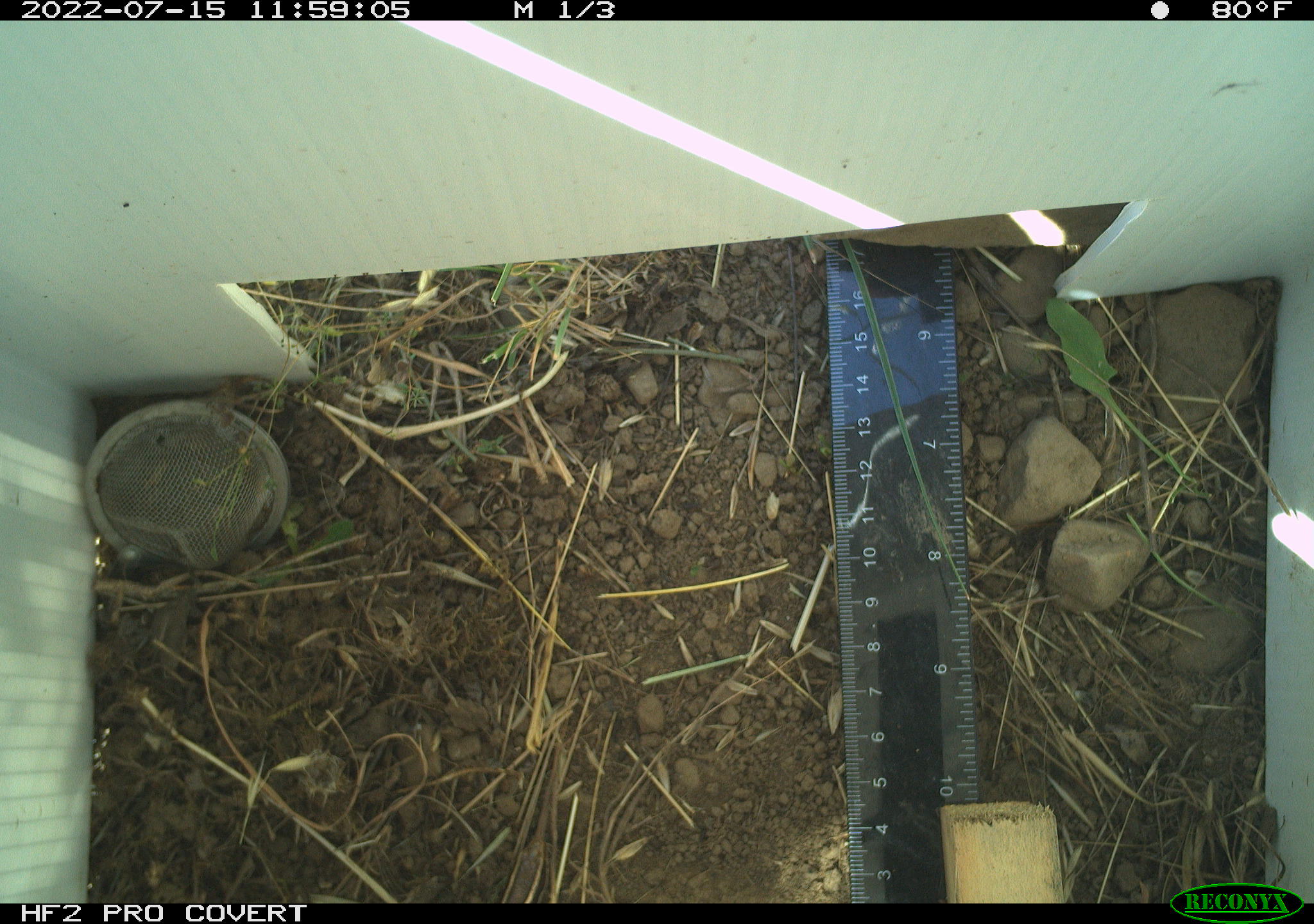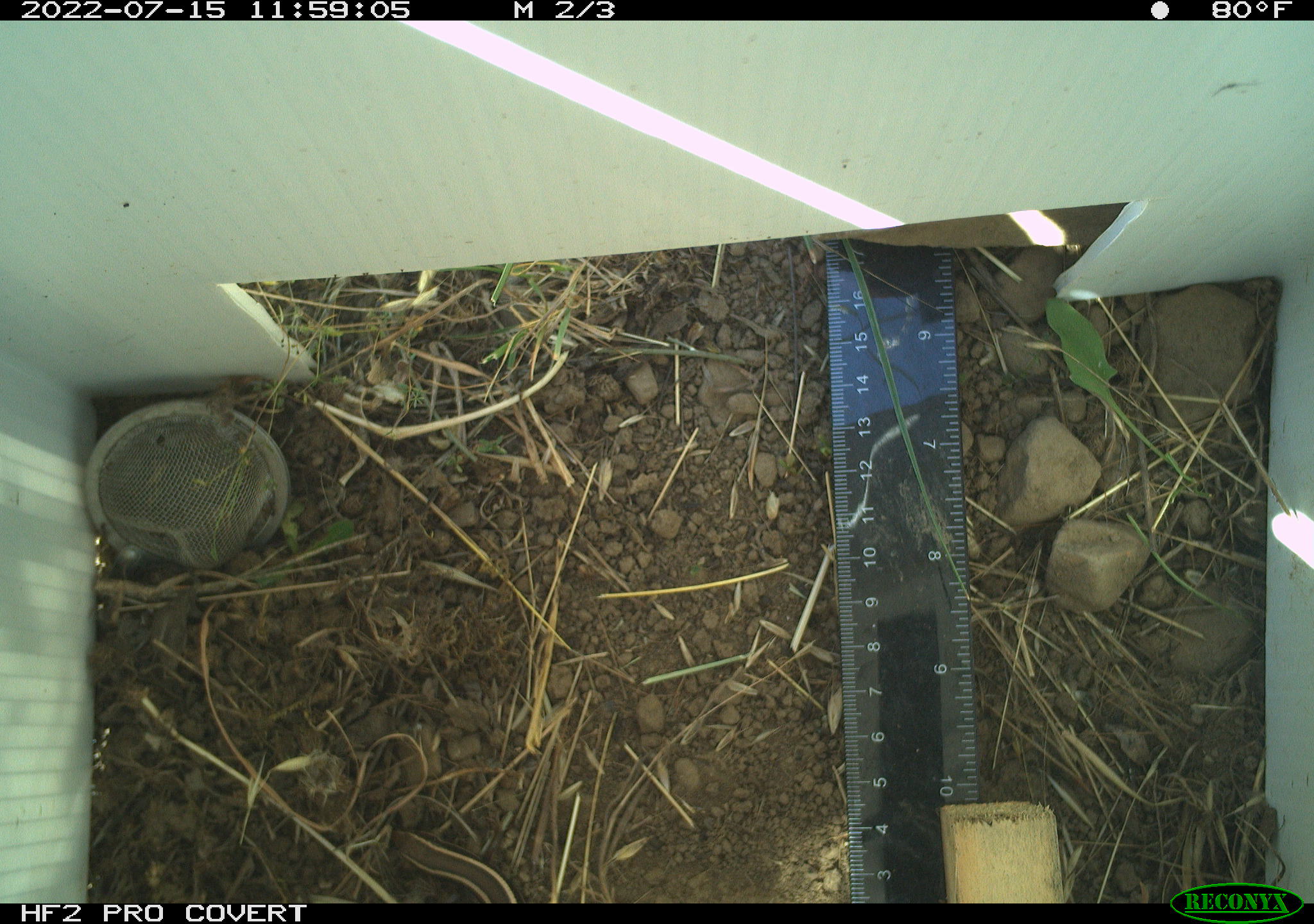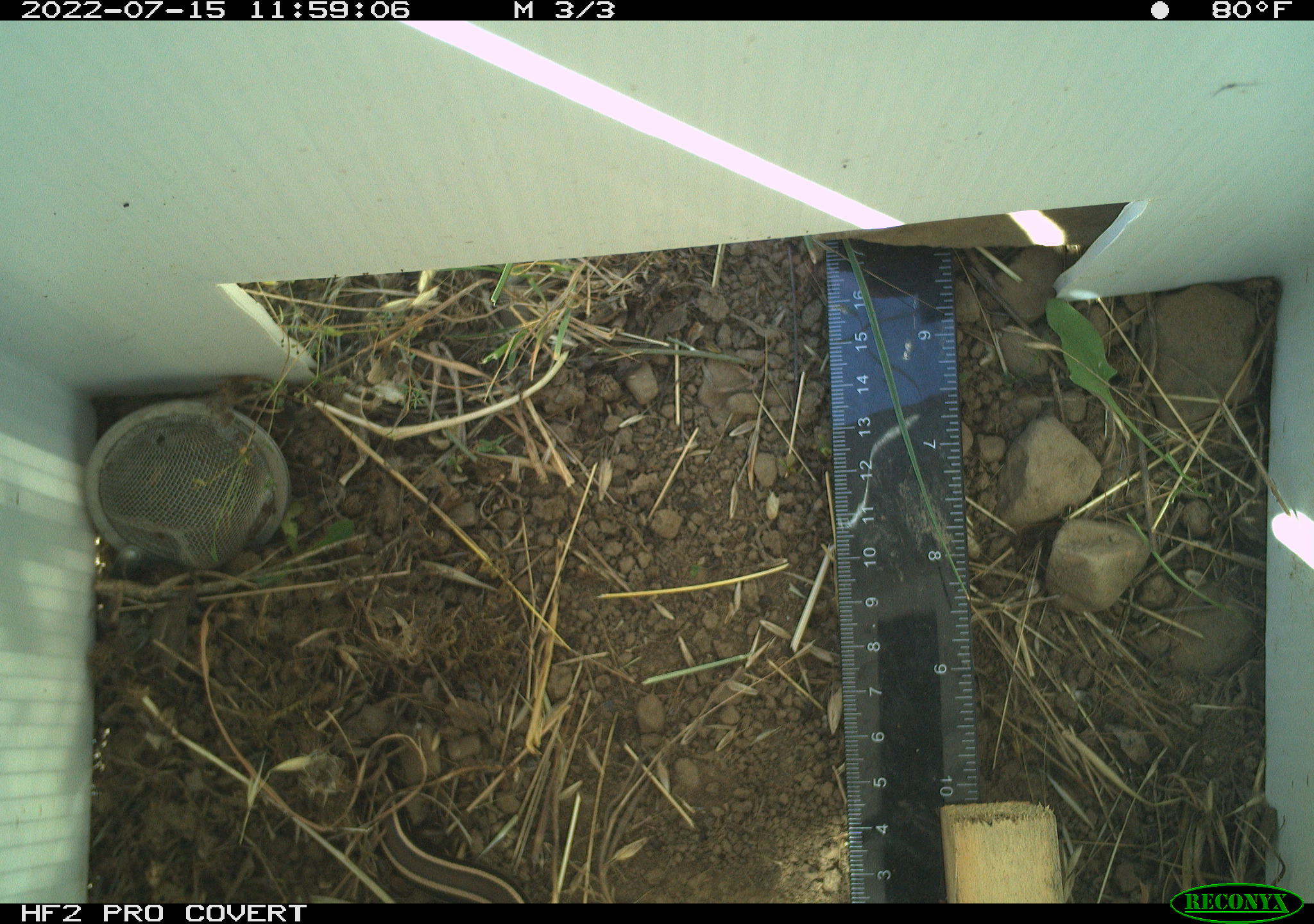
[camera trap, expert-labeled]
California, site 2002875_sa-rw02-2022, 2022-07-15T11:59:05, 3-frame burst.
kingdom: Animalia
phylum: Chordata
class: Reptilia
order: Squamata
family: Scincidae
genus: Plestiodon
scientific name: Plestiodon skiltonianus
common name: western skink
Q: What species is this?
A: Western skink (Plestiodon skiltonianus).